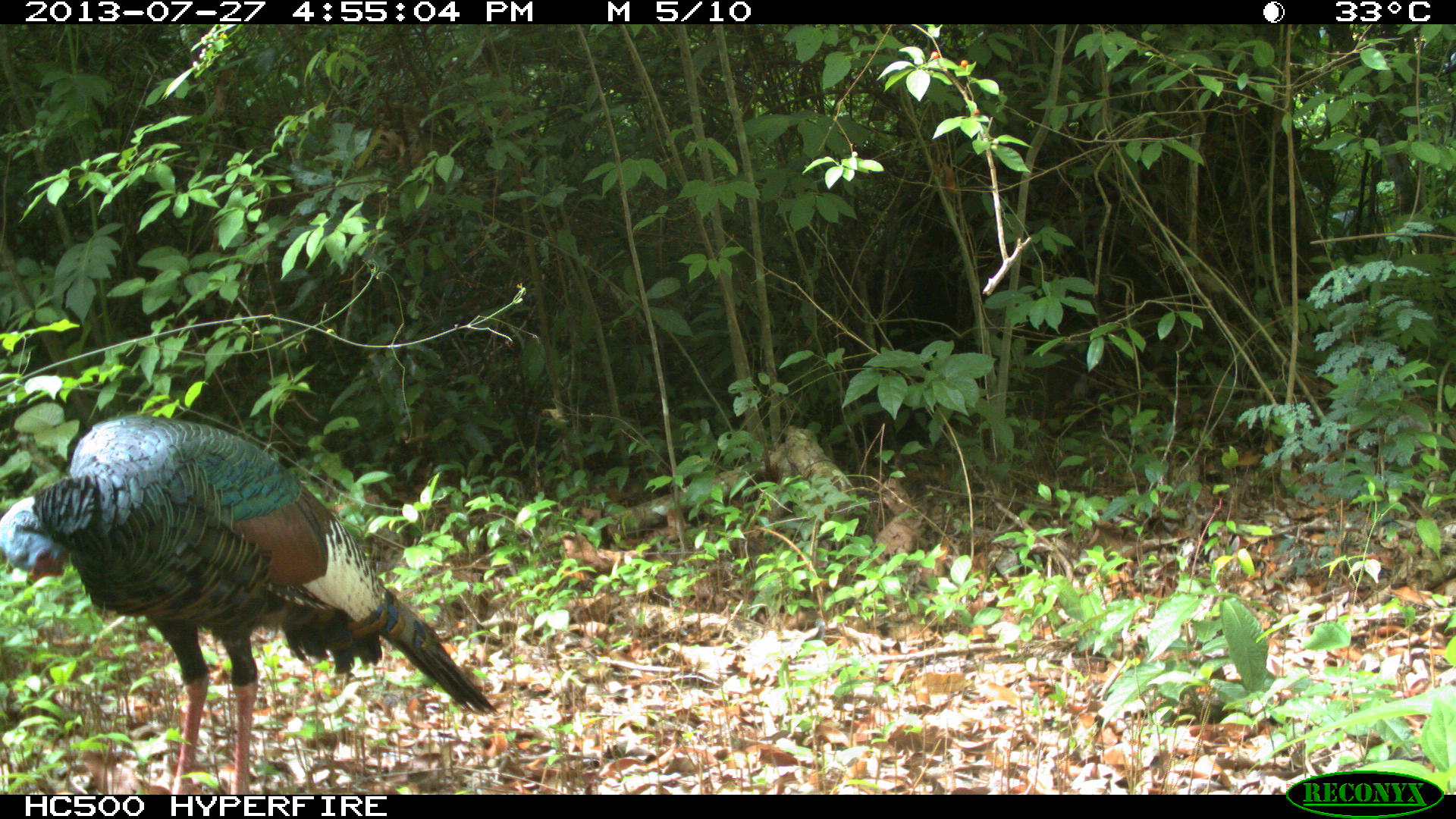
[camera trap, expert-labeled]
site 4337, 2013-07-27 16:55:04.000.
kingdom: Animalia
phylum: Chordata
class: Aves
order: Galliformes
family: Phasianidae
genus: Meleagris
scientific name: Meleagris ocellata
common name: ocellated turkey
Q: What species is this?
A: Meleagris ocellata (ocellated turkey).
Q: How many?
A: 1.